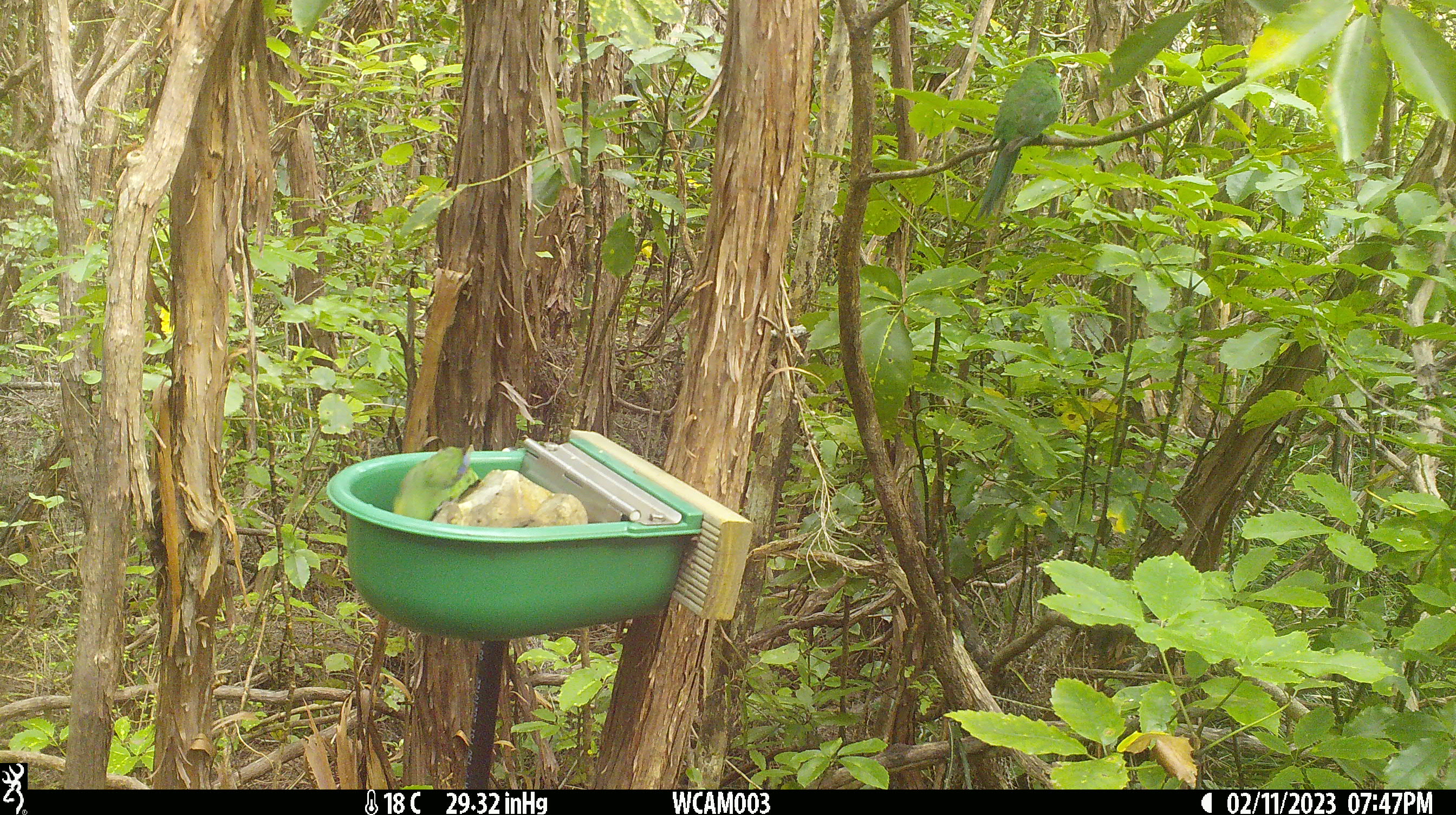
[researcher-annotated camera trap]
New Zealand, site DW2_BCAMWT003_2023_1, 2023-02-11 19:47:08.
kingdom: Animalia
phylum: Chordata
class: Aves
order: Psittaciformes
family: Psittaculidae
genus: Cyanoramphus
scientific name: Cyanoramphus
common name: parakeet